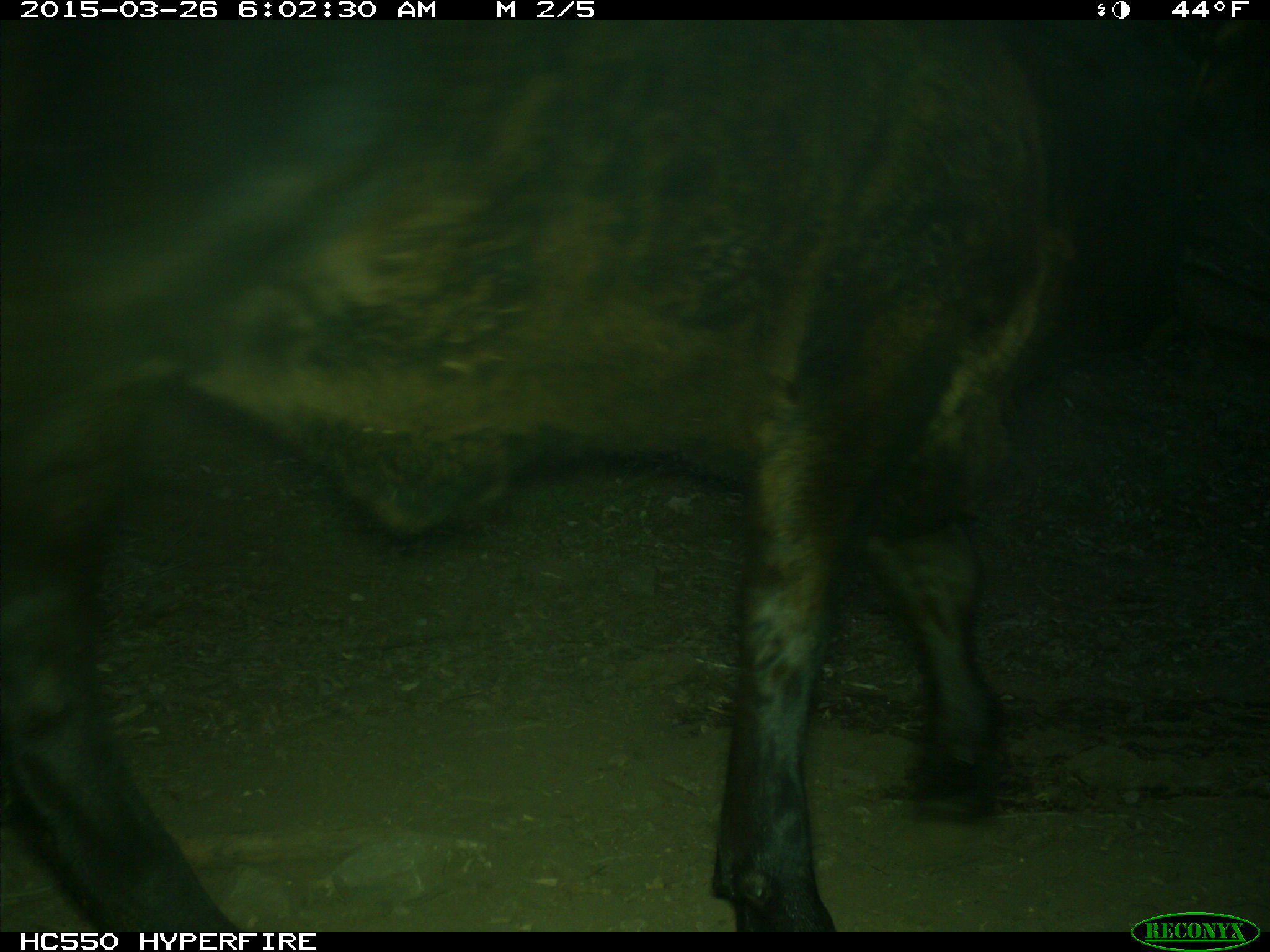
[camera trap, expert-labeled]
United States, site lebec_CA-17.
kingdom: Animalia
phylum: Chordata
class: Mammalia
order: Artiodactyla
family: Bovidae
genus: Bos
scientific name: Bos taurus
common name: domestic cow